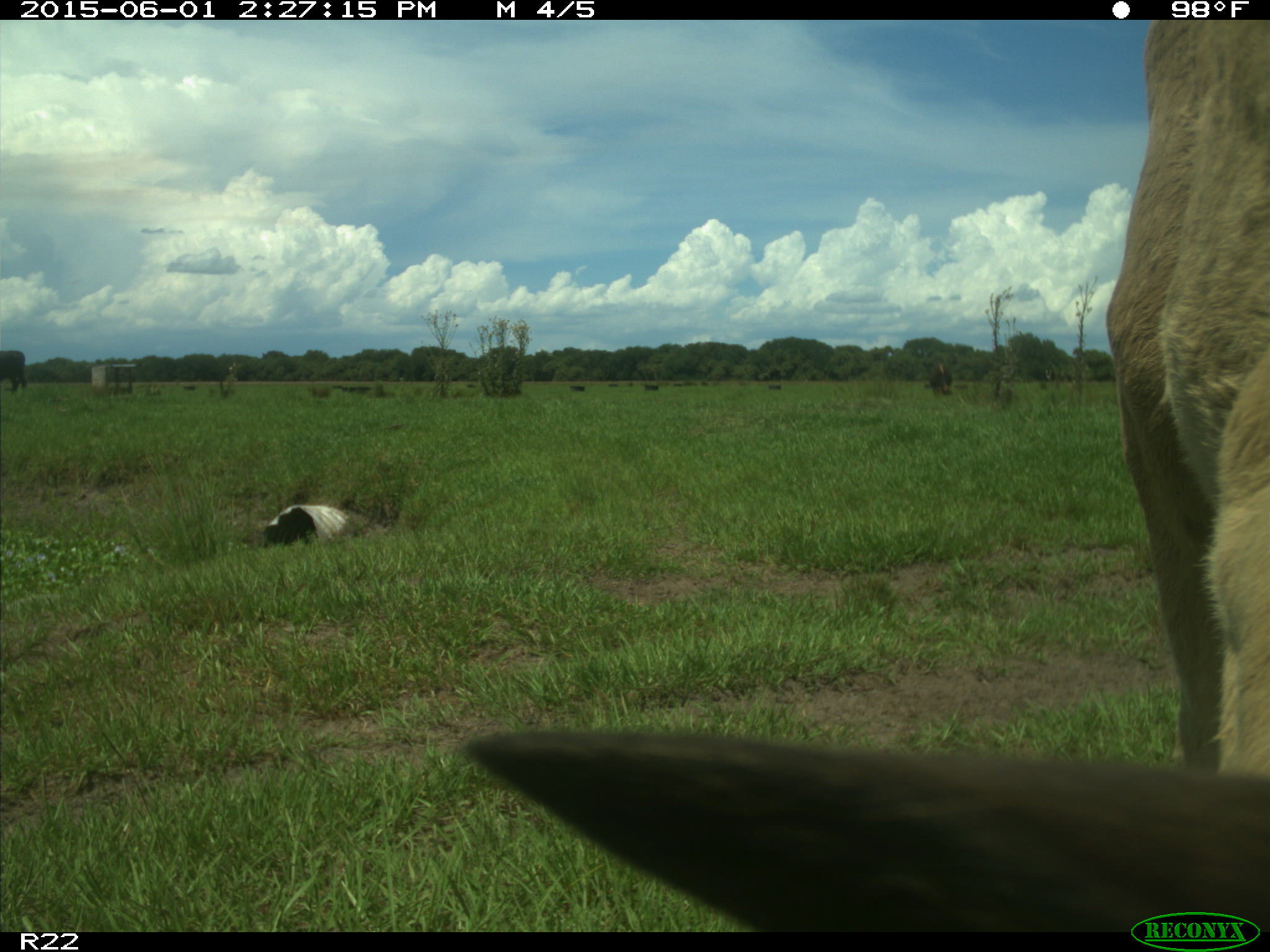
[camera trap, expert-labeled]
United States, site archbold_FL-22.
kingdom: Animalia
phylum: Chordata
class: Mammalia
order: Artiodactyla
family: Bovidae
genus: Bos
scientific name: Bos taurus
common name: domestic cow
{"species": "Bos taurus (domestic cow)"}